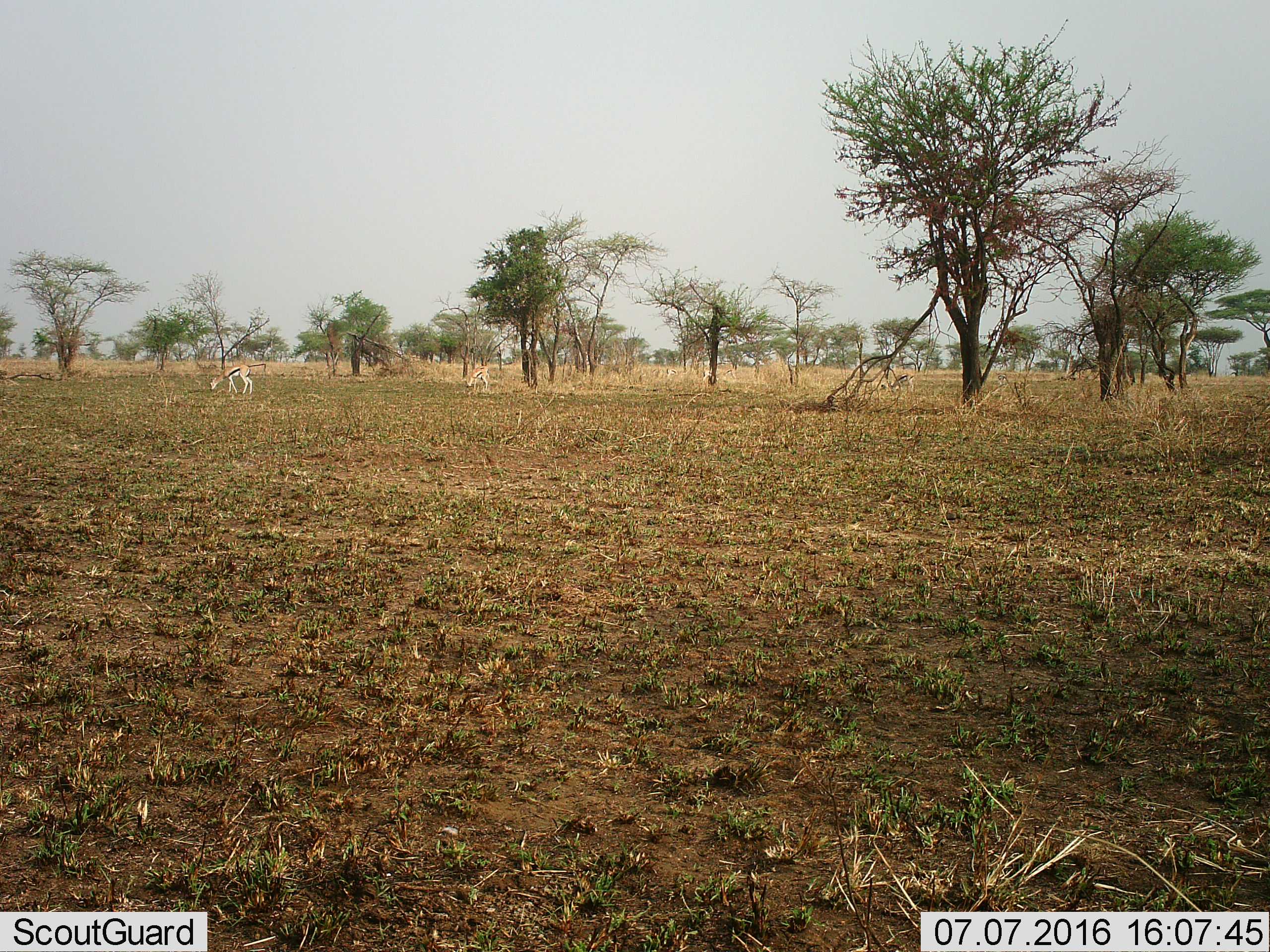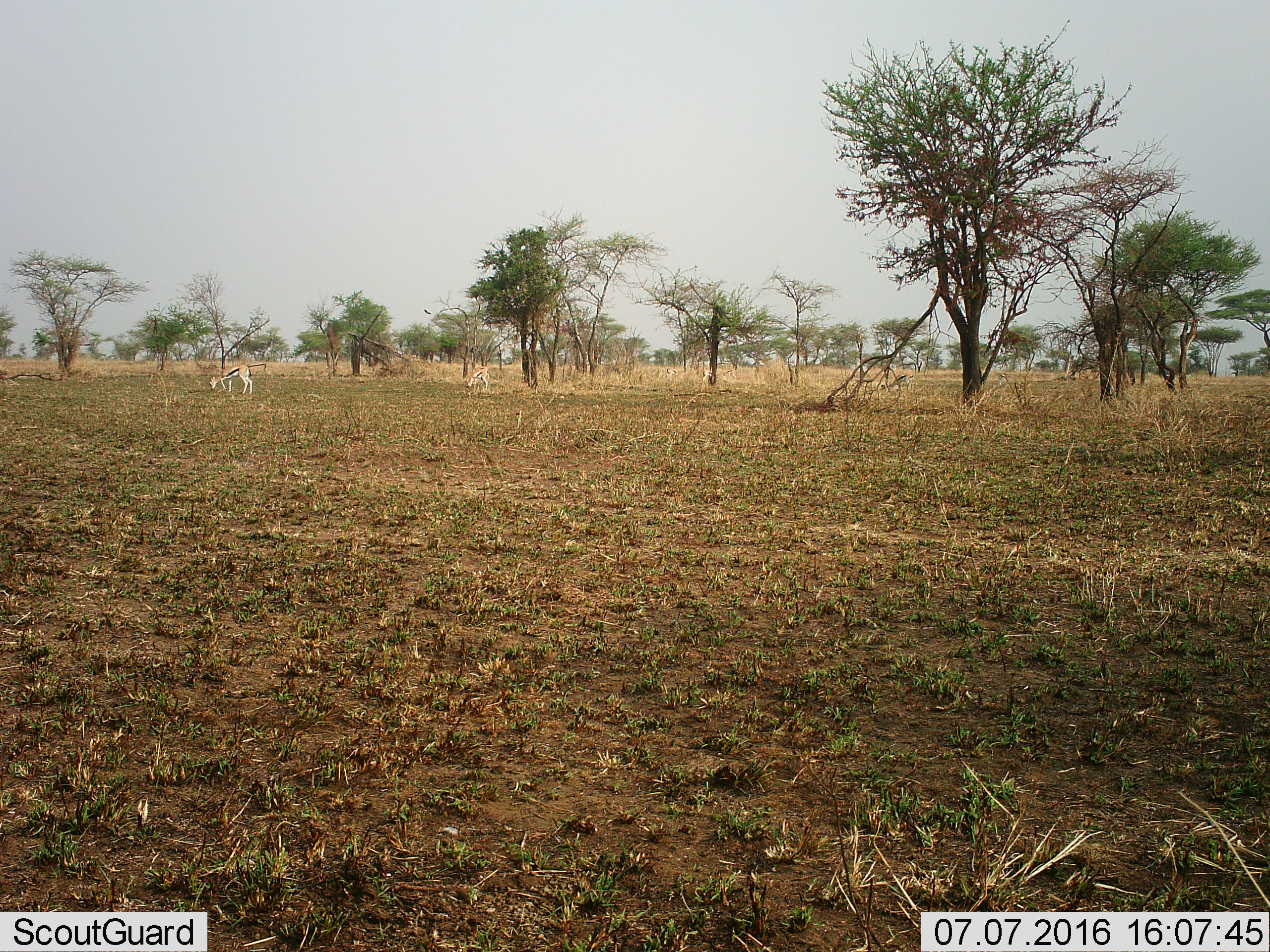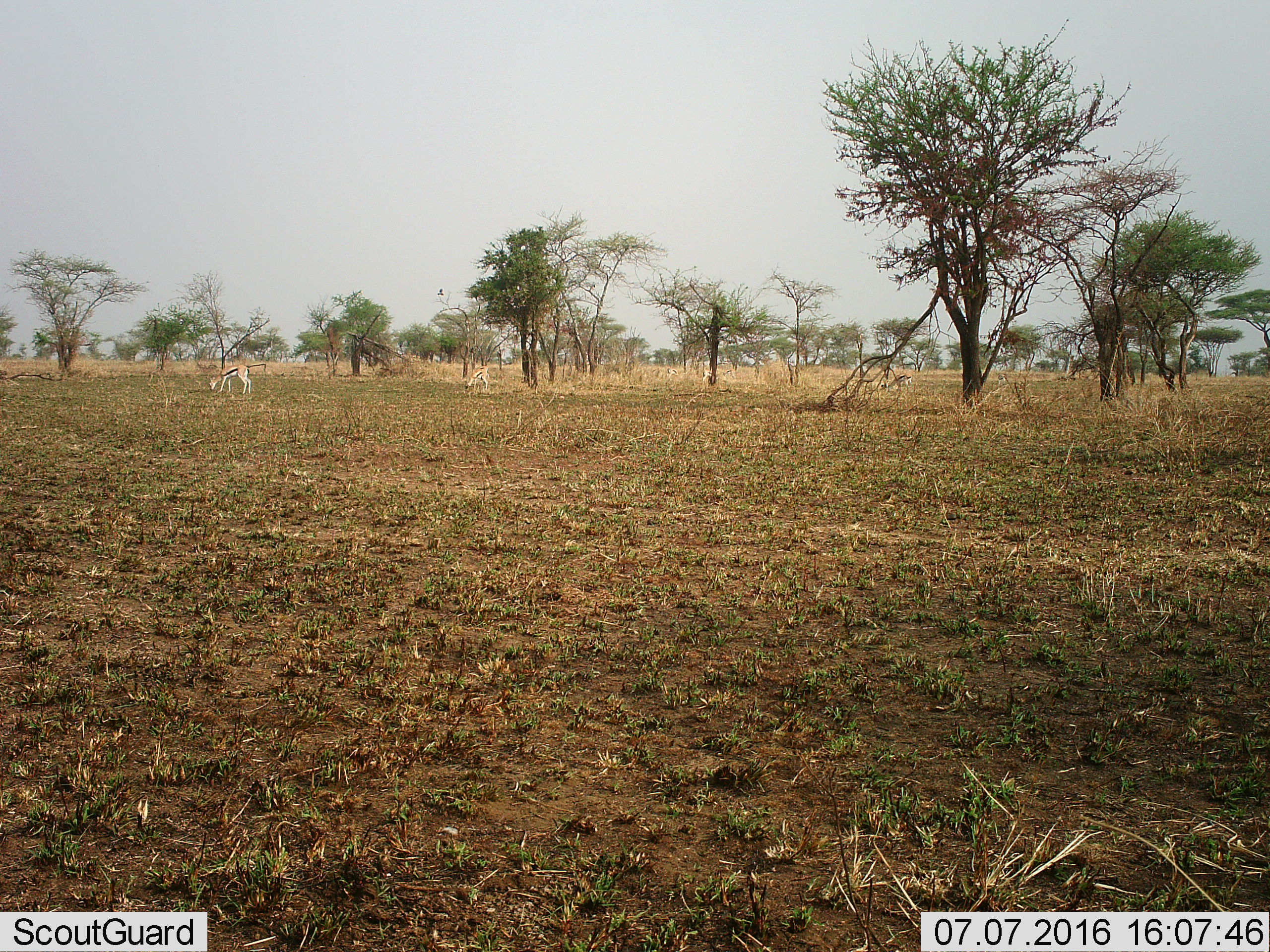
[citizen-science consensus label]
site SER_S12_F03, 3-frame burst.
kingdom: Animalia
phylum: Chordata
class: Mammalia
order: Artiodactyla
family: Bovidae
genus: Eudorcas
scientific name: Eudorcas thomsonii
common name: thomson's gazelle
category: gazellethomsons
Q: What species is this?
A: Gazellethomsons (thomson's gazelle) (Eudorcas thomsonii).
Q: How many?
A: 6.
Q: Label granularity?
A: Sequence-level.